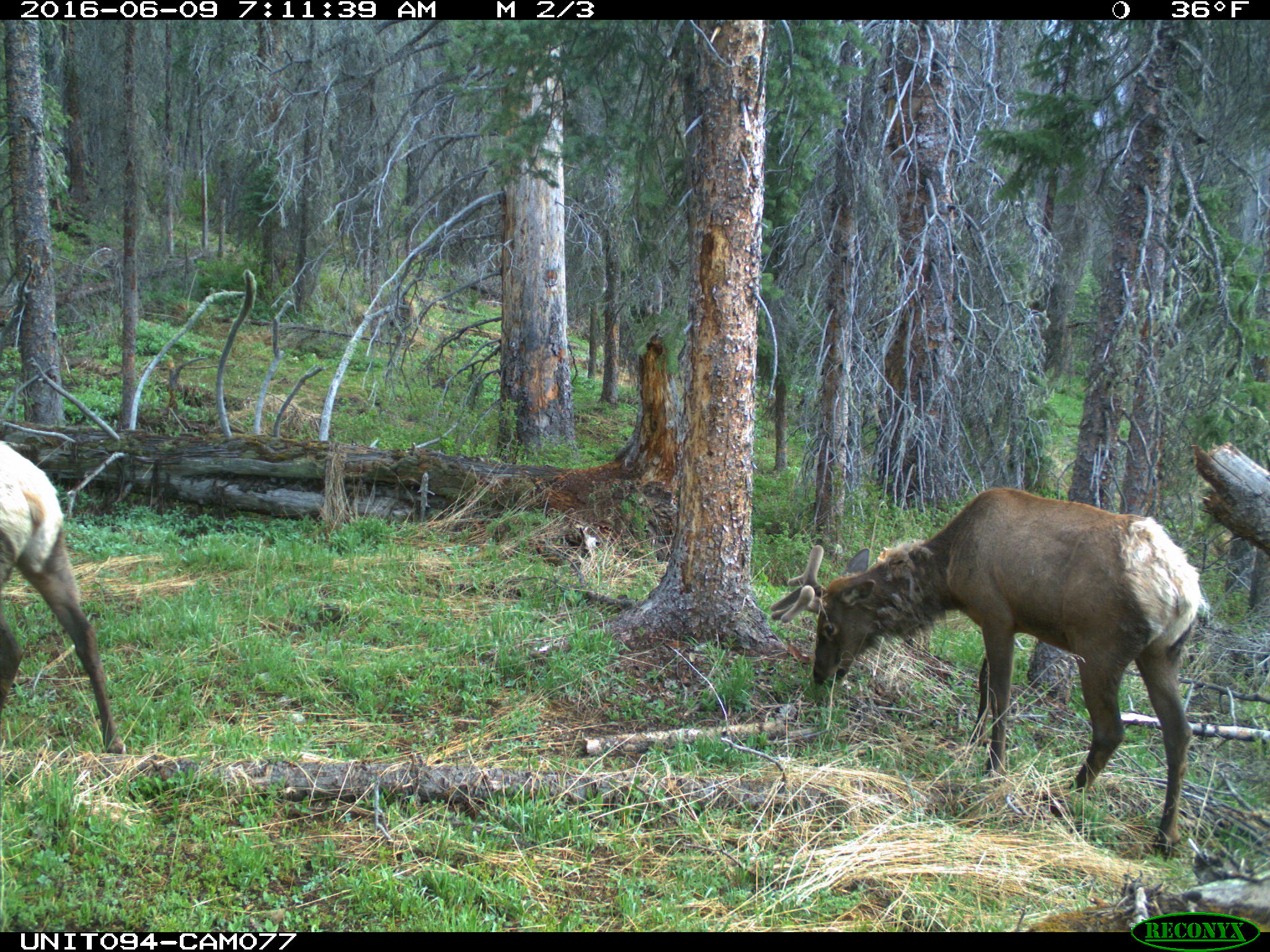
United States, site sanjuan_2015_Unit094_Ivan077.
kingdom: Animalia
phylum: Chordata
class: Mammalia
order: Artiodactyla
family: Cervidae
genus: Cervus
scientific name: Cervus elaphus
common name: red deer